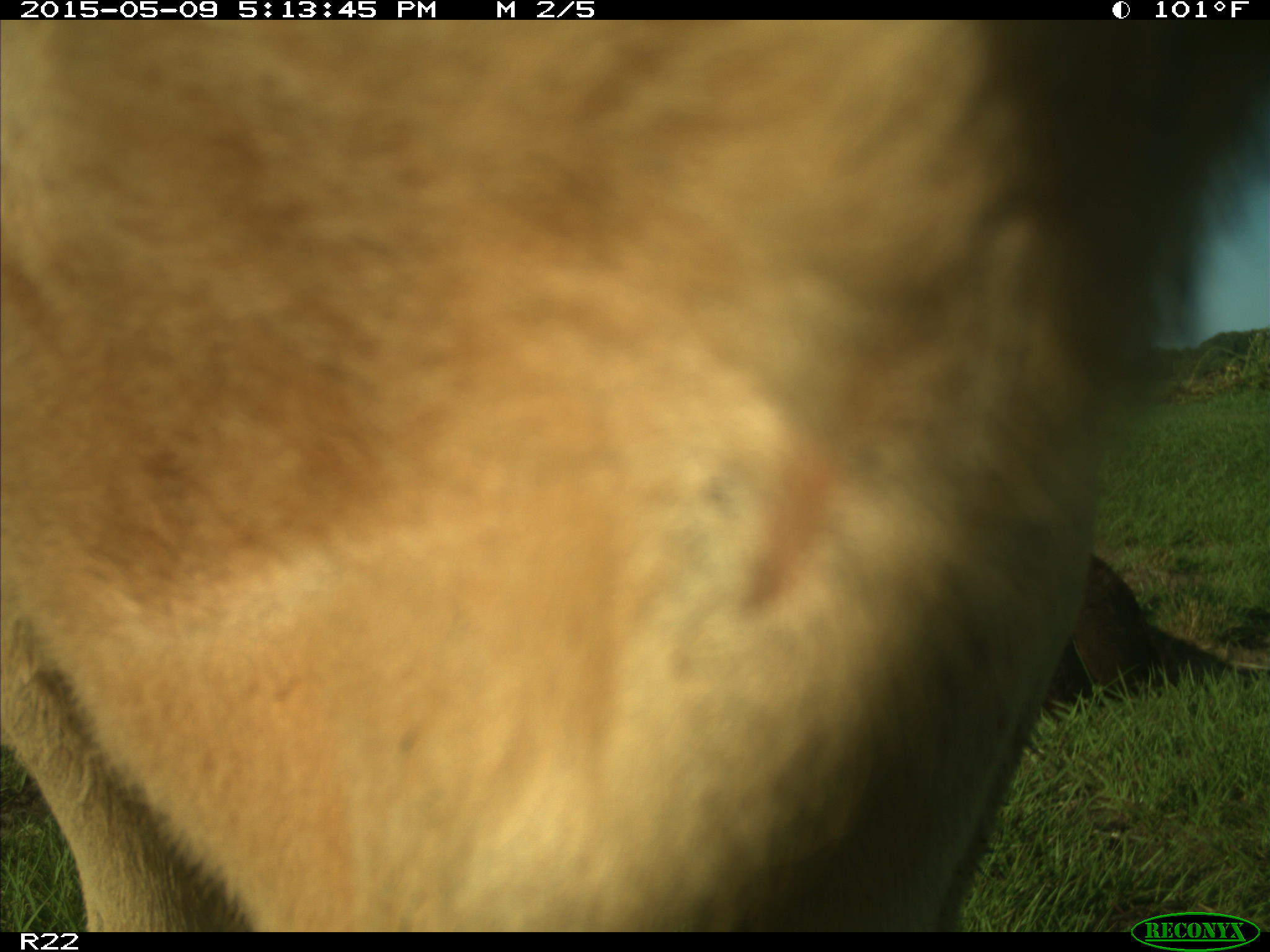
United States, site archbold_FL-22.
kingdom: Animalia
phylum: Chordata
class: Mammalia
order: Artiodactyla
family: Bovidae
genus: Bos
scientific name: Bos taurus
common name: domestic cow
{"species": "Bos taurus (domestic cow)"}